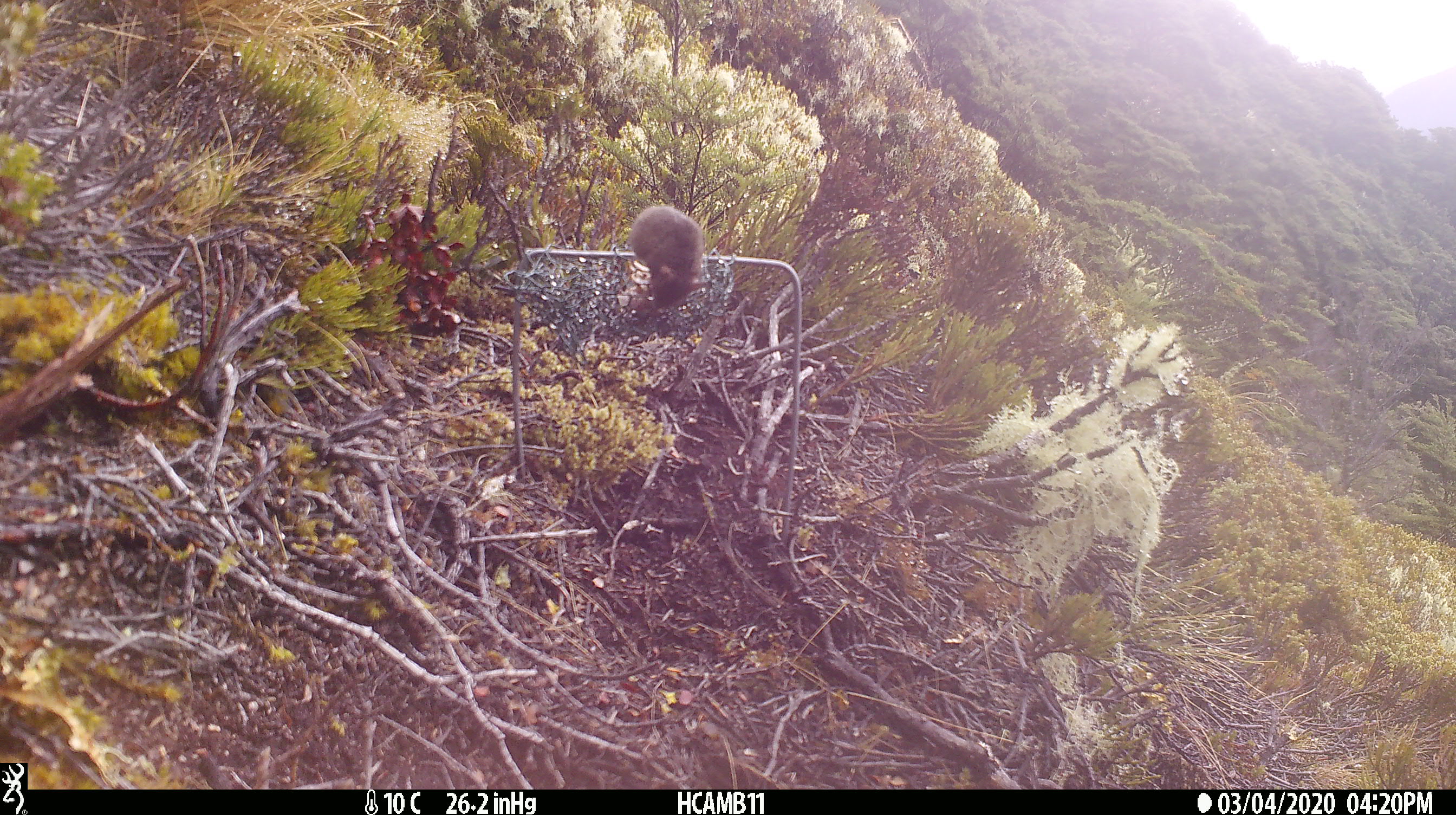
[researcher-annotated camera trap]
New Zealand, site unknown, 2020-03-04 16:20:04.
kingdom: Animalia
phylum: Chordata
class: Mammalia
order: Rodentia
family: Muridae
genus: Mus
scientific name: Mus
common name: mouse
Mouse (Mus).